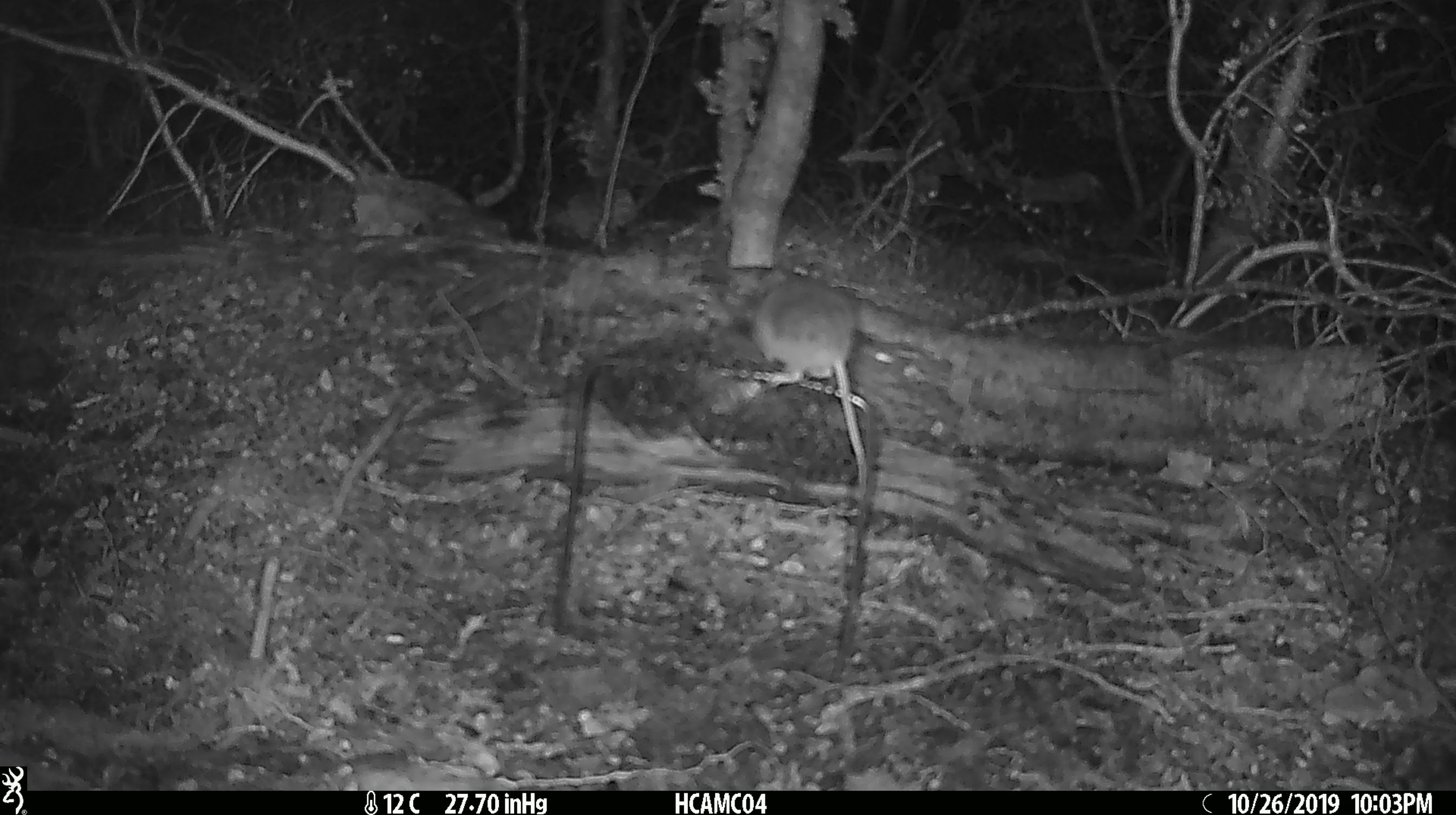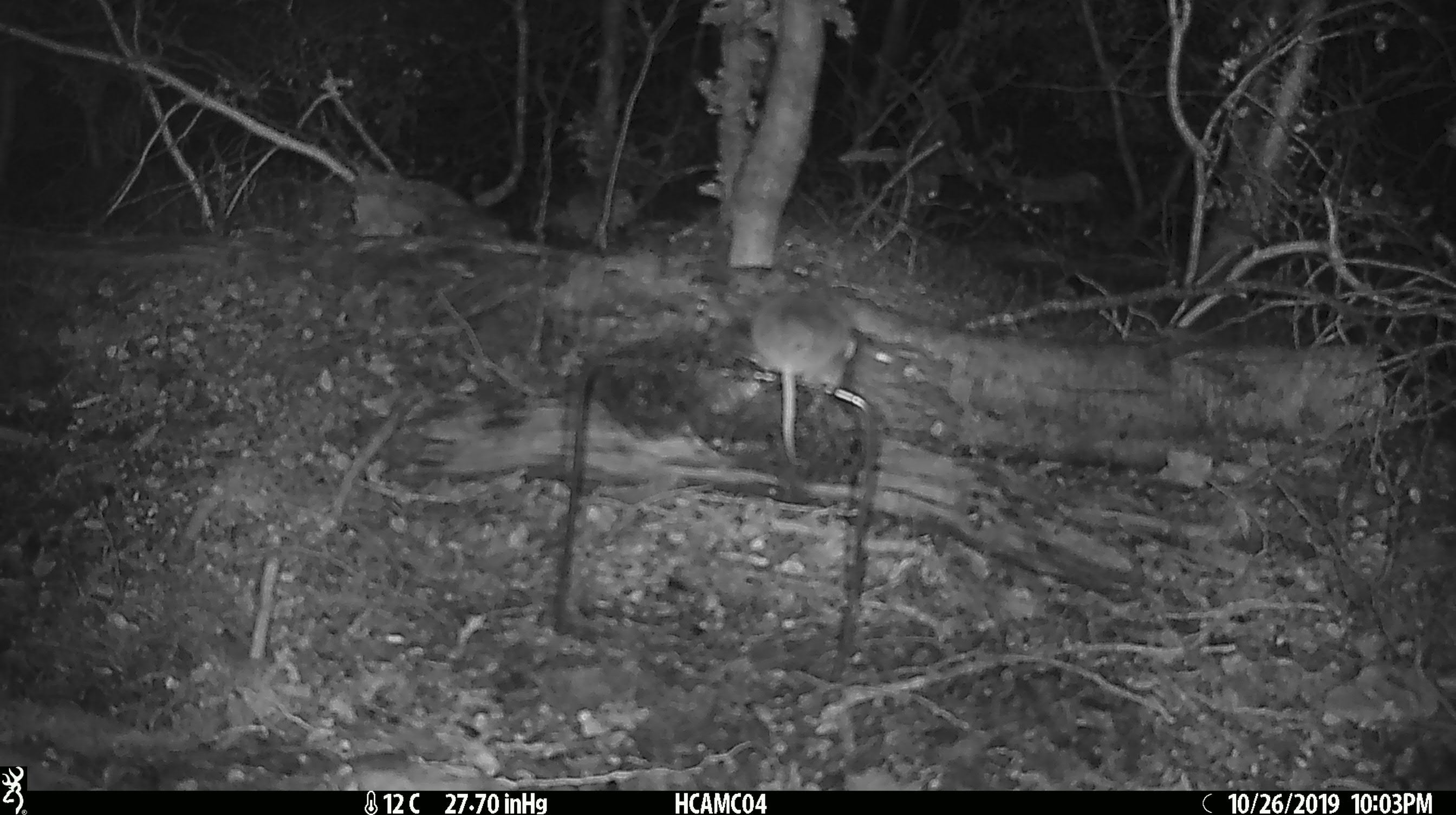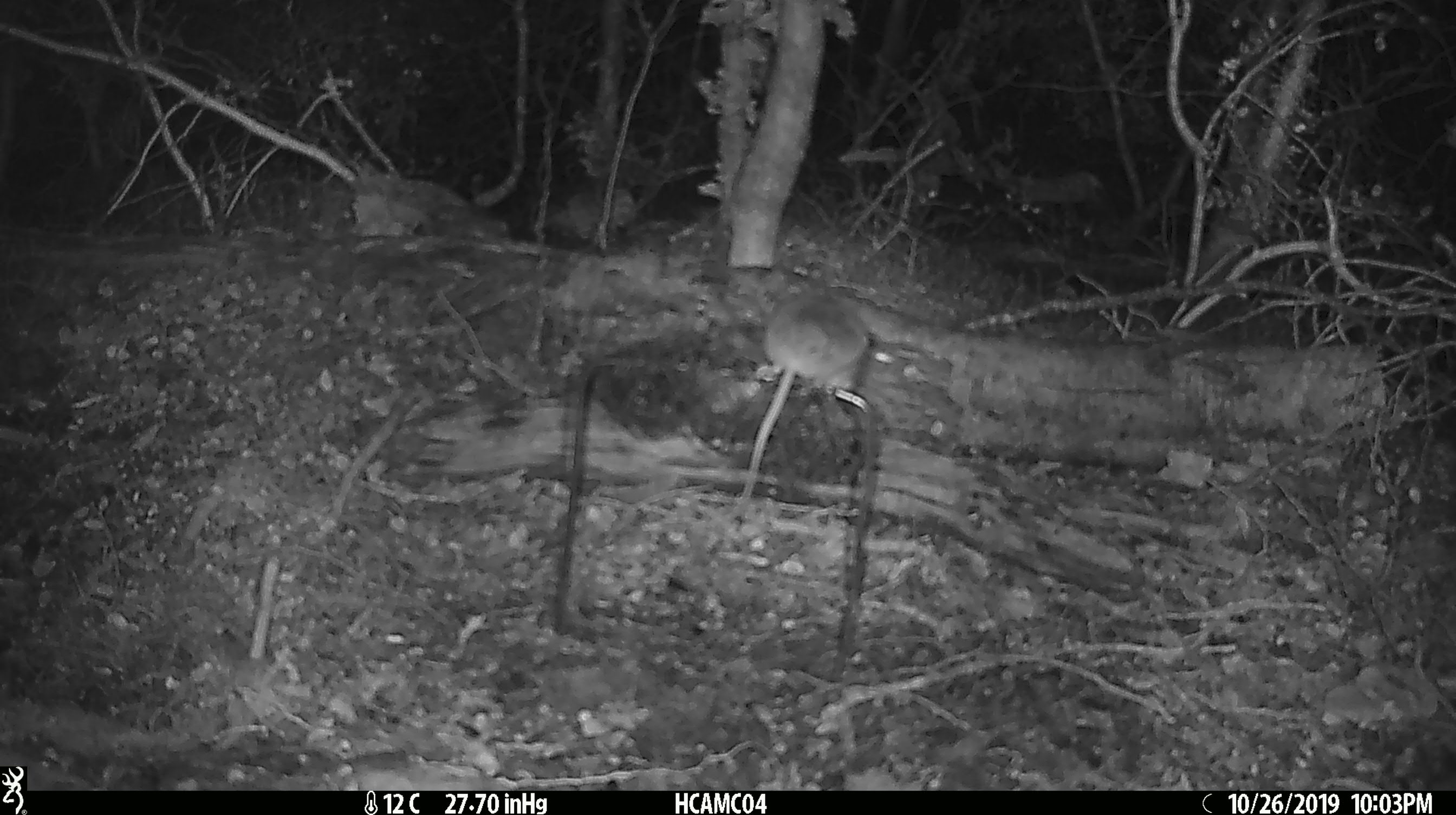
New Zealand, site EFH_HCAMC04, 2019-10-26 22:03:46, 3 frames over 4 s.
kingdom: Animalia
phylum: Chordata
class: Mammalia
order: Rodentia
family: Muridae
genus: Mus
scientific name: Mus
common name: mouse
Mouse (Mus).